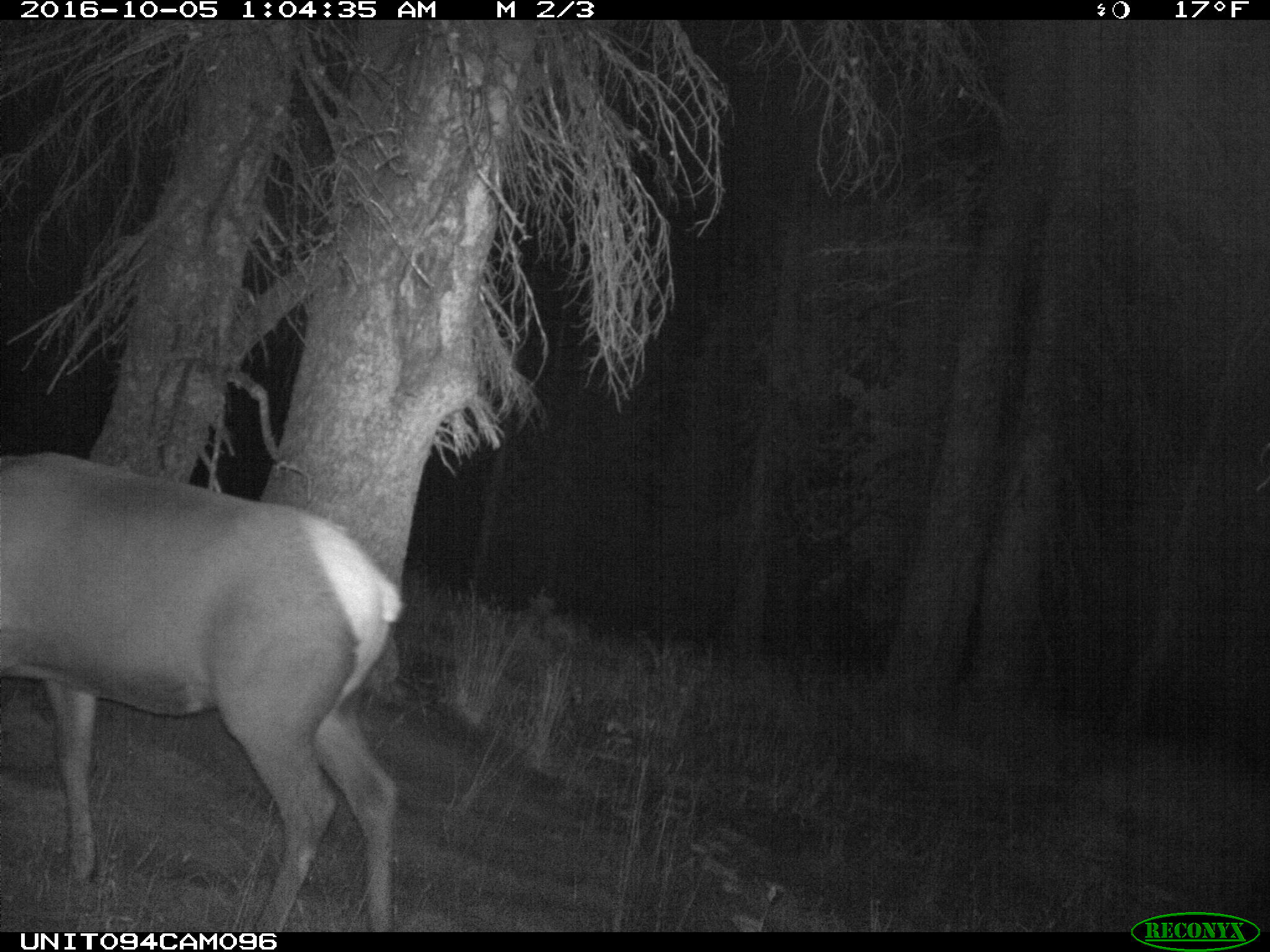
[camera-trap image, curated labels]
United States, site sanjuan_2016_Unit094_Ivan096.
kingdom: Animalia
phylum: Chordata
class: Mammalia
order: Artiodactyla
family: Cervidae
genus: Cervus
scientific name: Cervus elaphus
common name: red deer